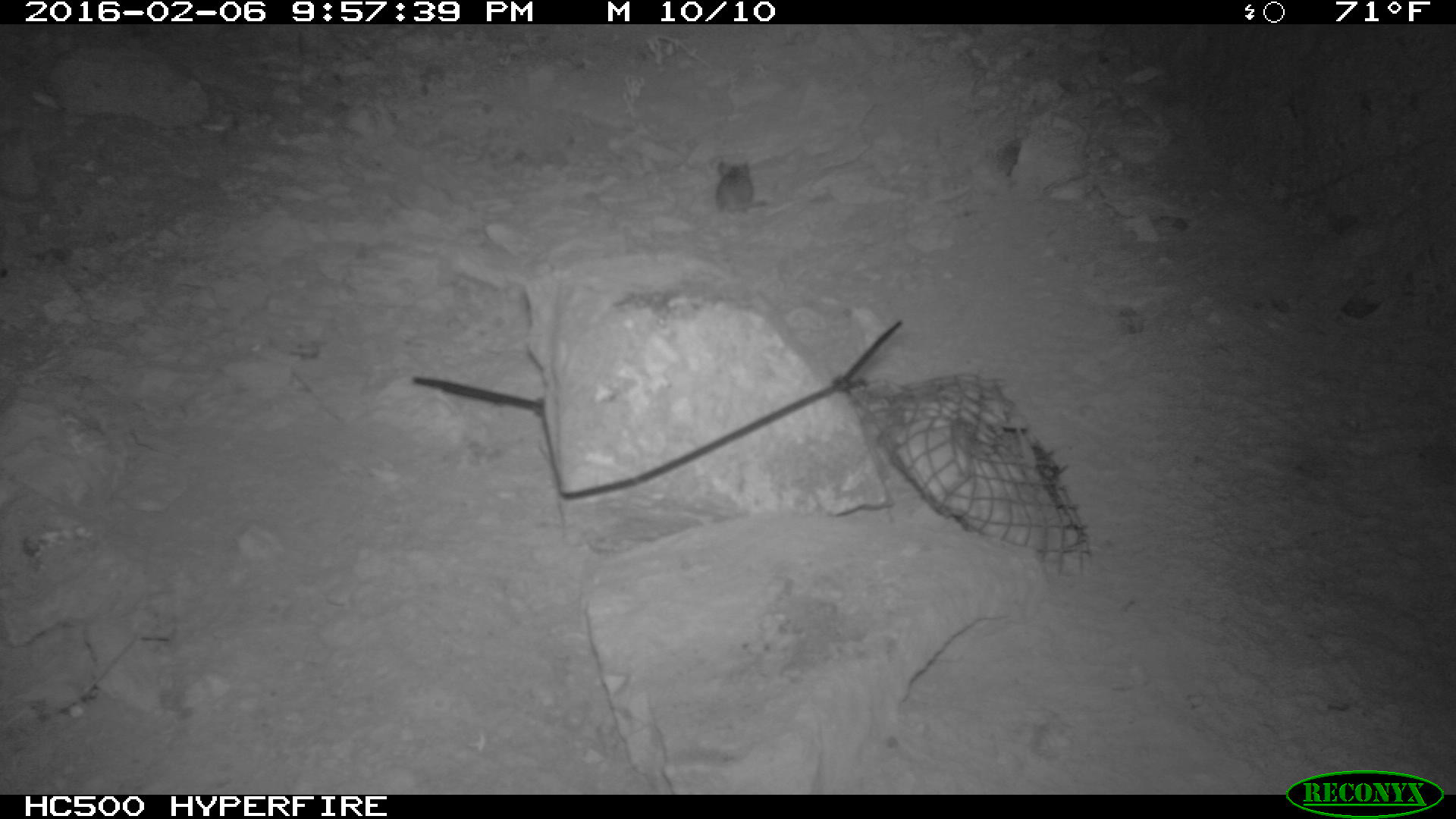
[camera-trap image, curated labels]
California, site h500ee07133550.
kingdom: Animalia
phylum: Chordata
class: Mammalia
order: Rodentia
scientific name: Rodentia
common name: rodent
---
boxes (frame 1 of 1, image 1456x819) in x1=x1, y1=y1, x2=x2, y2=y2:
rodent: x1=714, y1=158, x2=767, y2=213